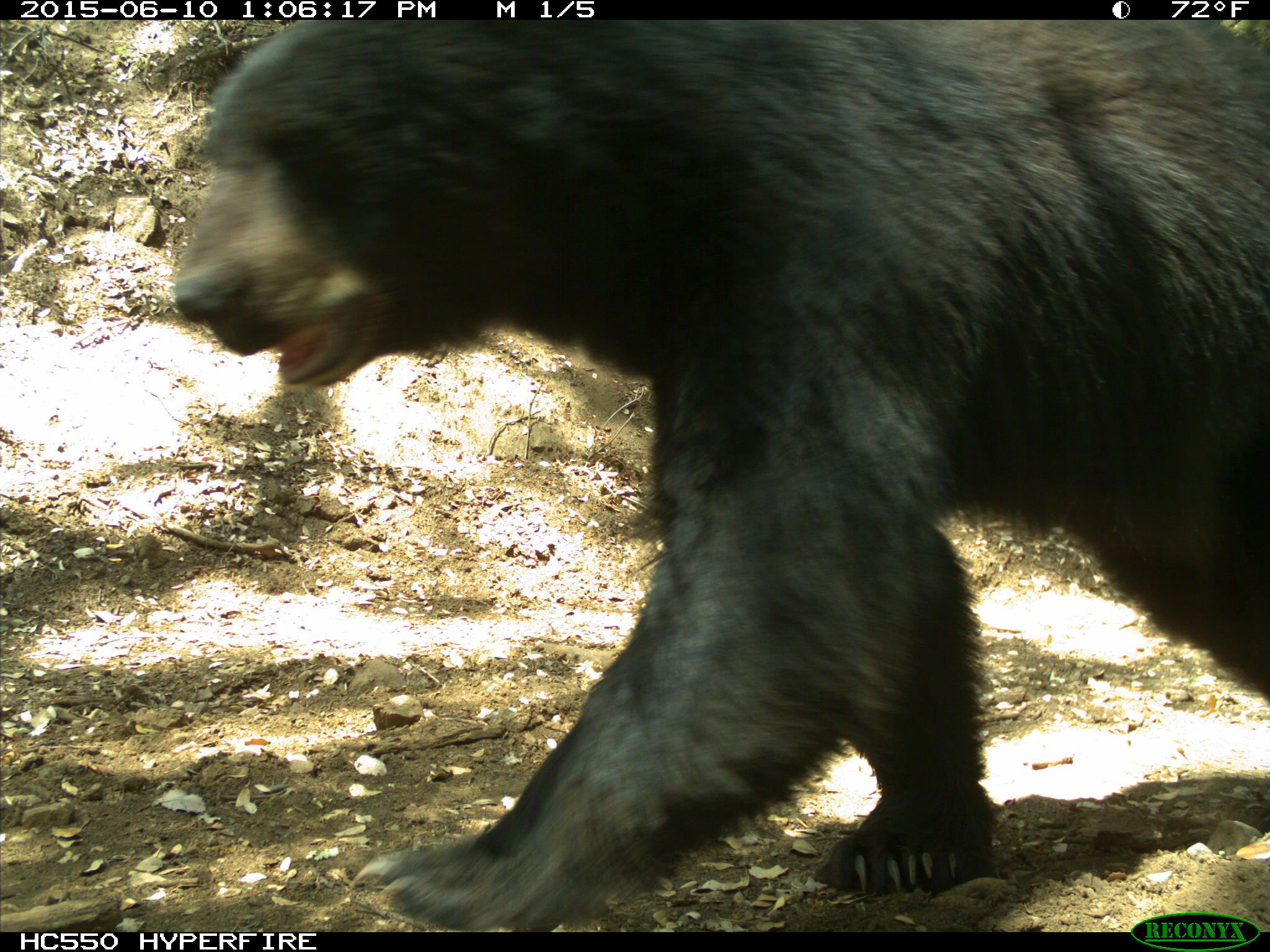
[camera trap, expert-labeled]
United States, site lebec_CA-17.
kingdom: Animalia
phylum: Chordata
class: Mammalia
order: Carnivora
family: Ursidae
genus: Ursus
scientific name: Ursus americanus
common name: american black bear